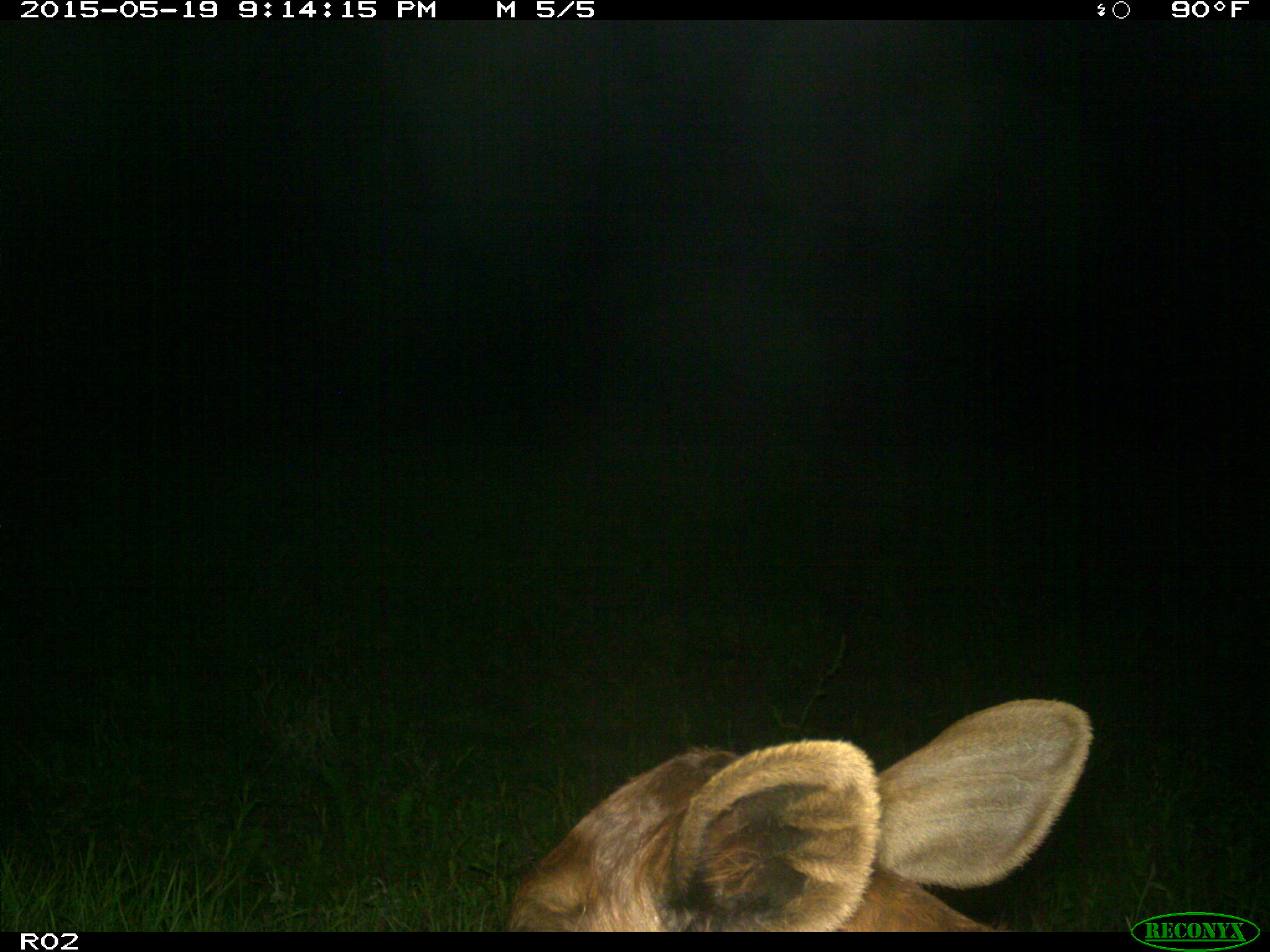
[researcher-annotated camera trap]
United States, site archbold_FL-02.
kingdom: Animalia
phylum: Chordata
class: Mammalia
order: Artiodactyla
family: Bovidae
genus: Bos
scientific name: Bos taurus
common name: domestic cow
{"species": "Bos taurus (domestic cow)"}